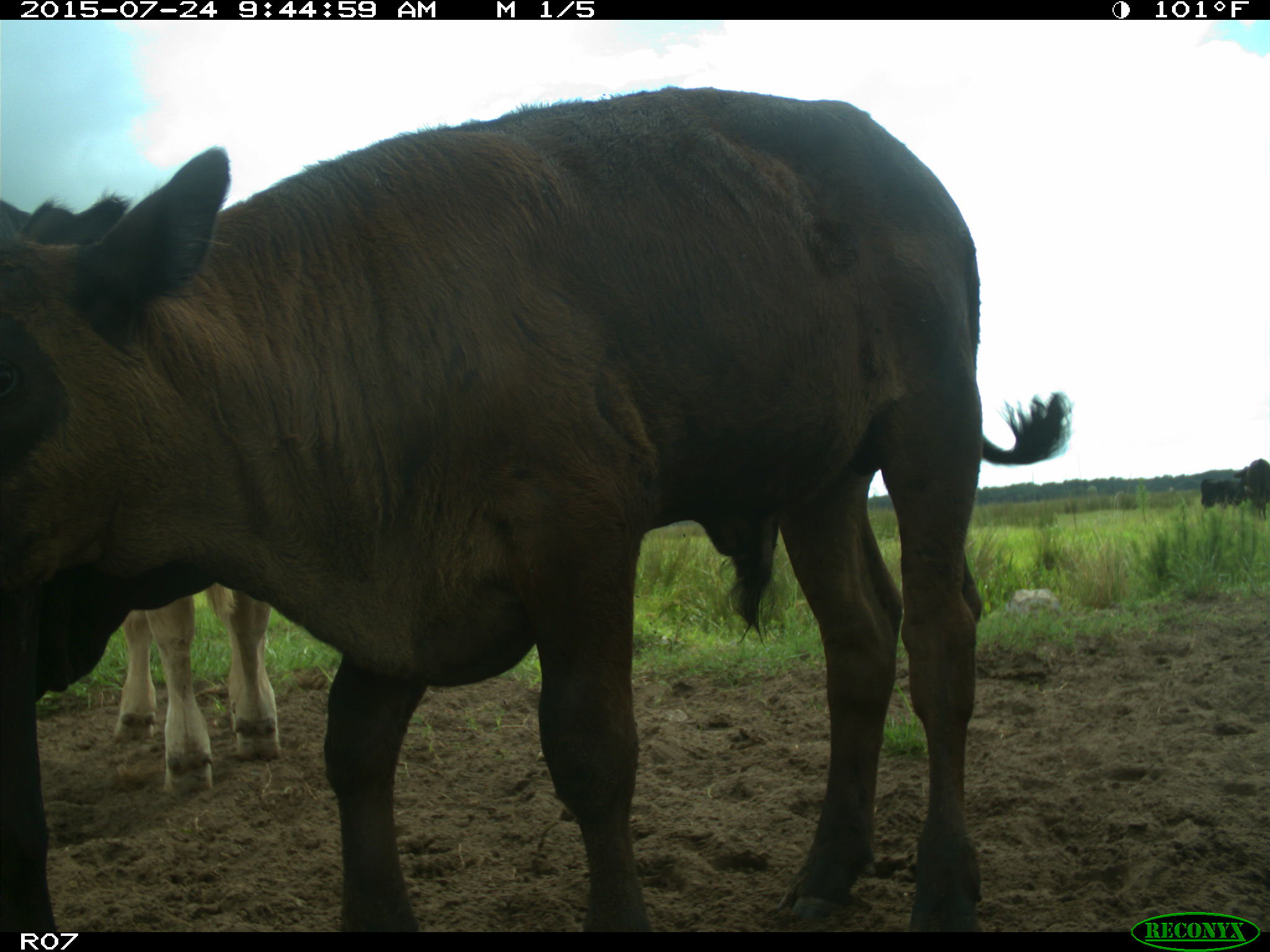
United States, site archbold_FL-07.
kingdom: Animalia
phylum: Chordata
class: Mammalia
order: Artiodactyla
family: Bovidae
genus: Bos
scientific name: Bos taurus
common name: domestic cow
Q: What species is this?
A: Bos taurus (domestic cow).